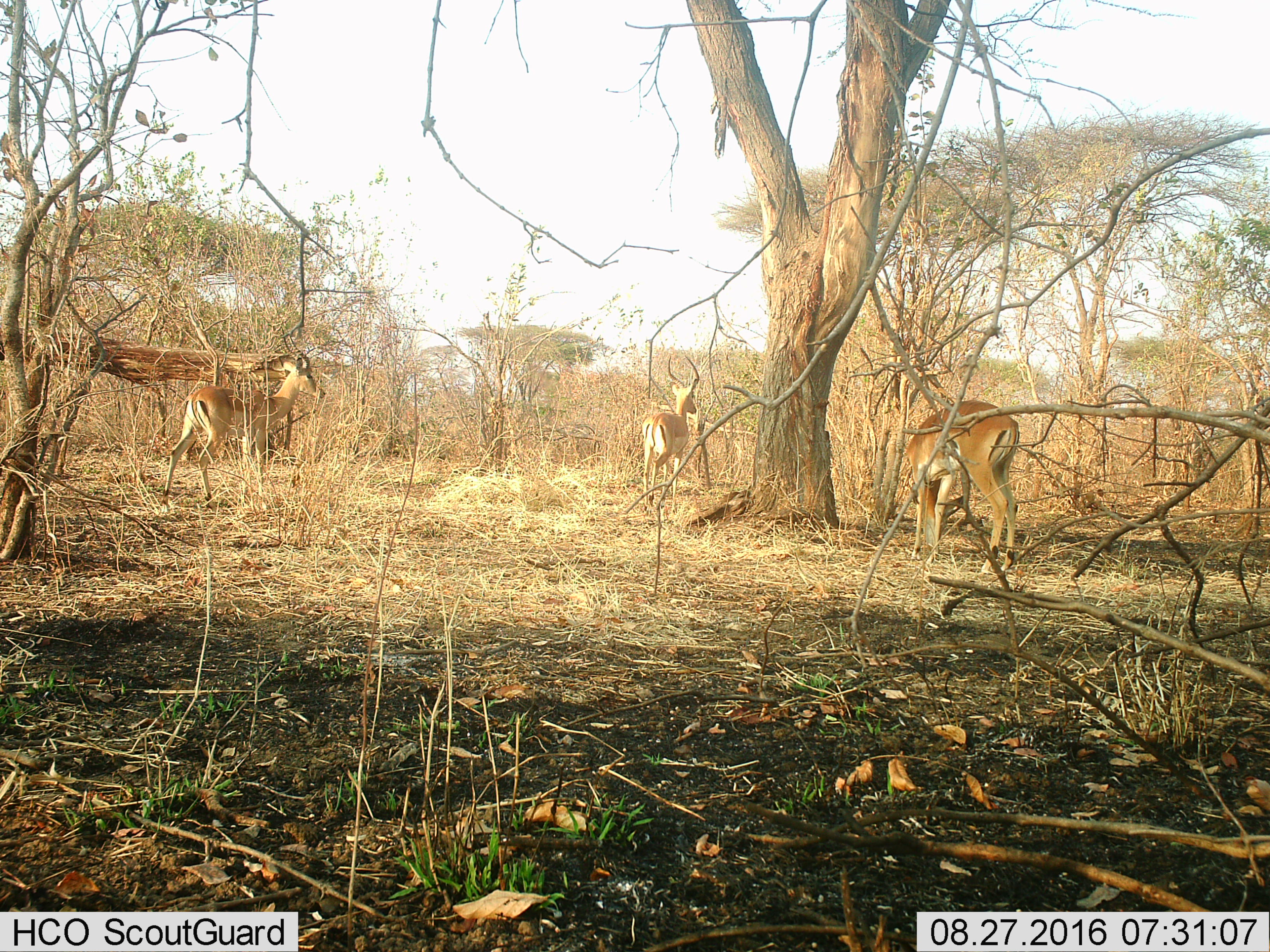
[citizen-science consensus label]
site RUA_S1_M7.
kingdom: Animalia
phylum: Chordata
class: Mammalia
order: Artiodactyla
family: Bovidae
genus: Aepyceros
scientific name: Aepyceros melampus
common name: impala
Impala (Aepyceros melampus), count 3. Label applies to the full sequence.